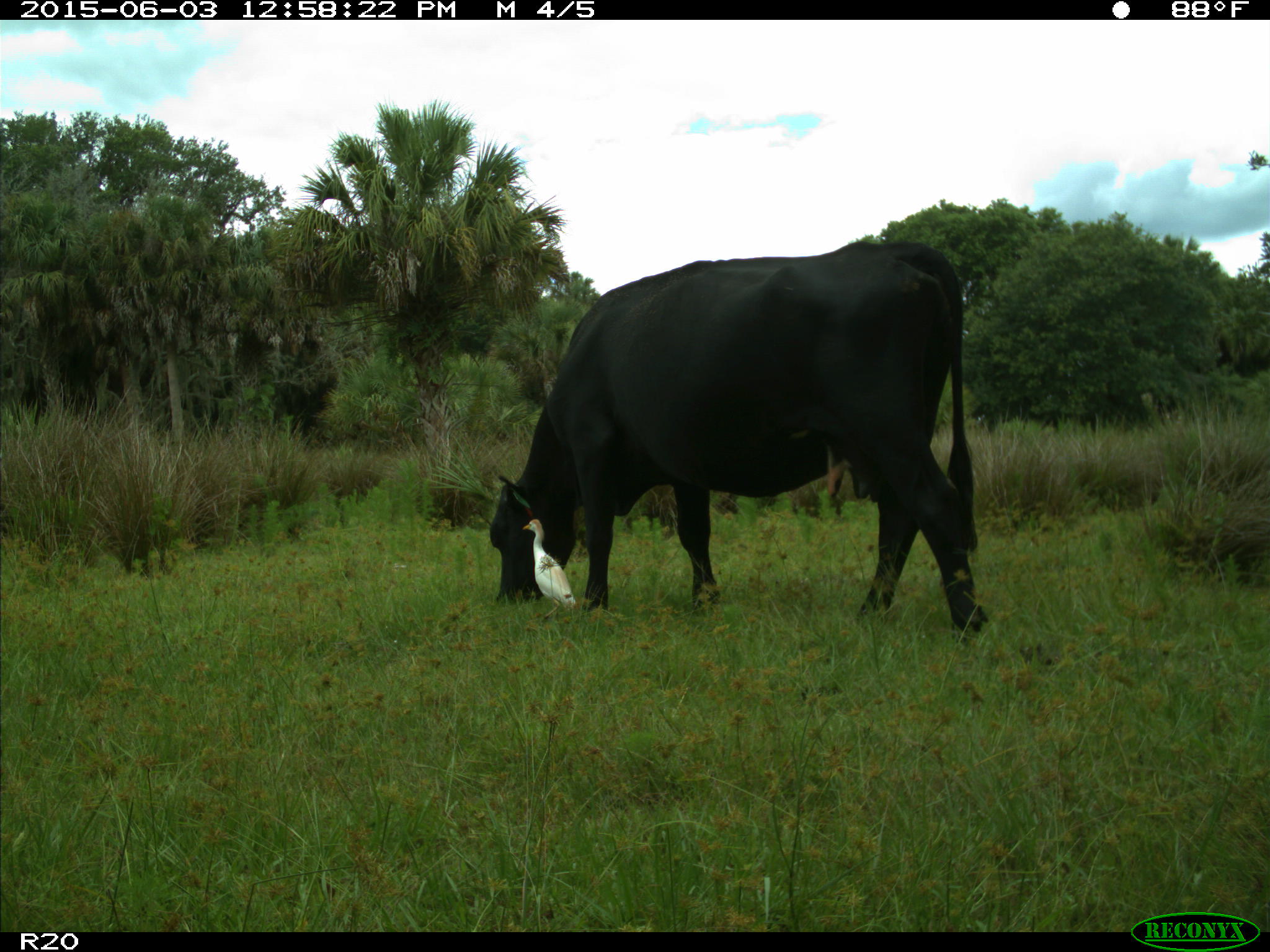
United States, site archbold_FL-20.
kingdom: Animalia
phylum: Chordata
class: Mammalia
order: Artiodactyla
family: Bovidae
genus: Bos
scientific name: Bos taurus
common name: domestic cow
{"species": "Bos taurus (domestic cow)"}